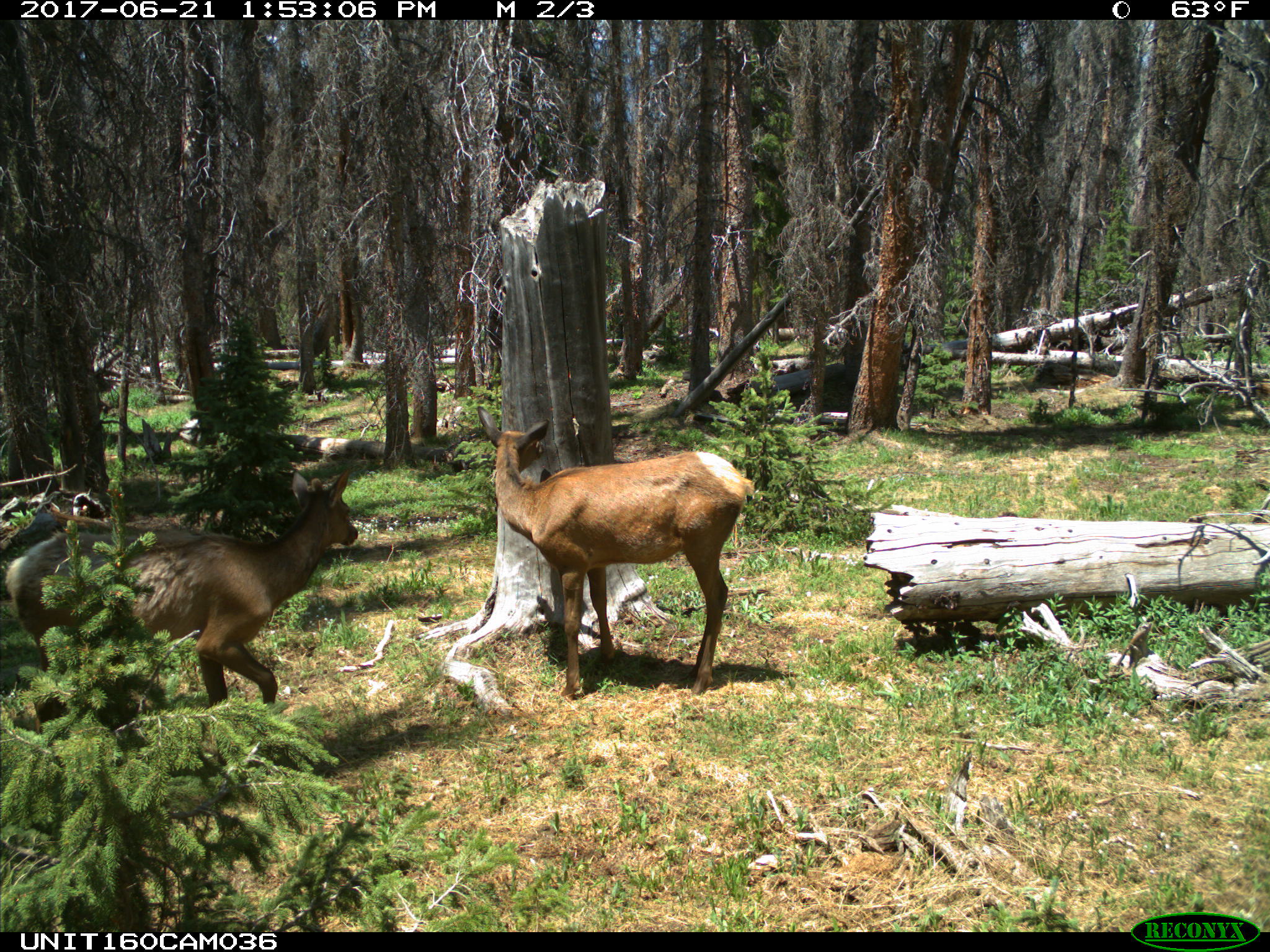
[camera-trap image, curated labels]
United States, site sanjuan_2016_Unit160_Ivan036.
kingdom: Animalia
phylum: Chordata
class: Mammalia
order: Artiodactyla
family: Cervidae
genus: Cervus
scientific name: Cervus elaphus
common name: red deer